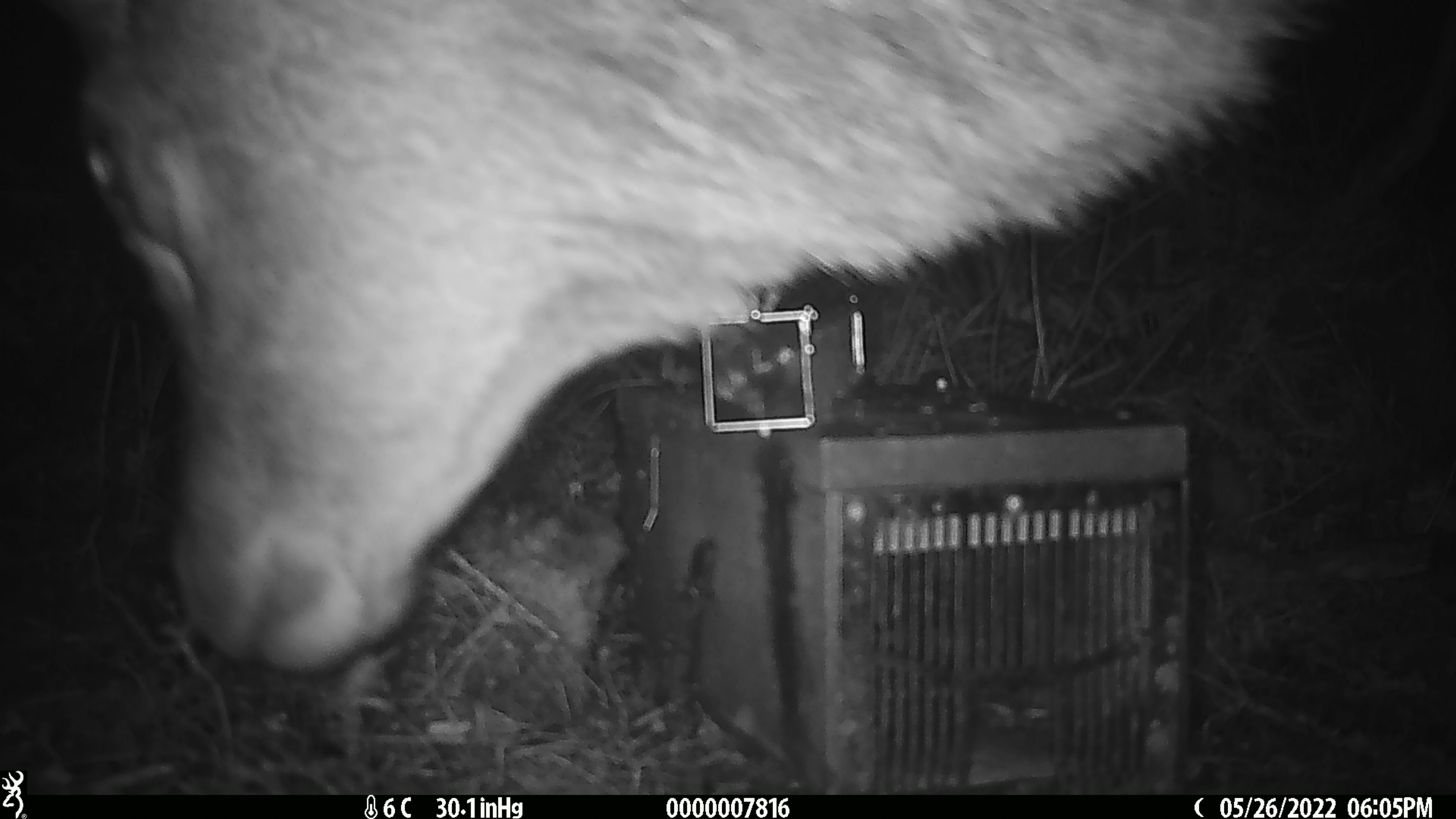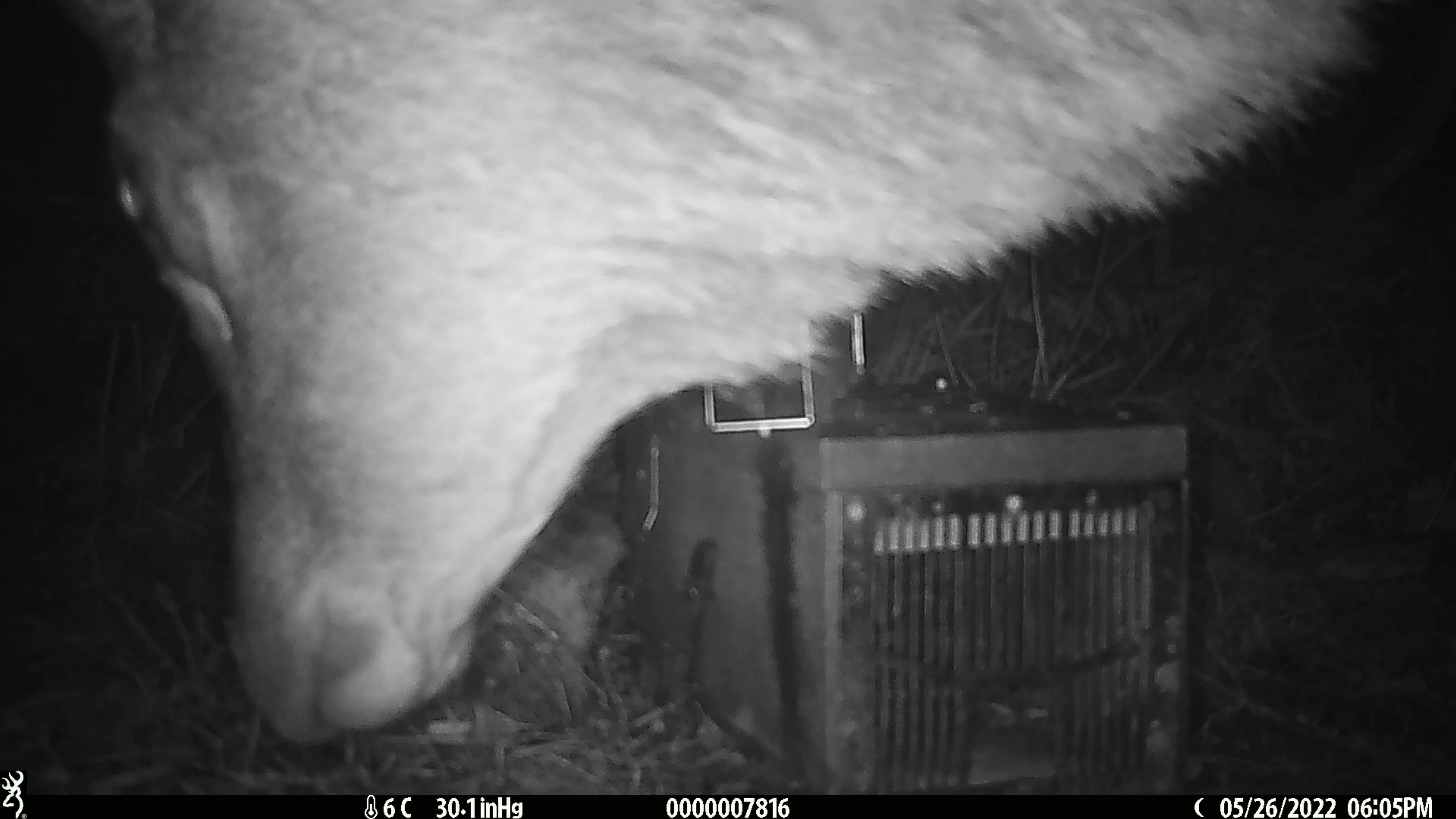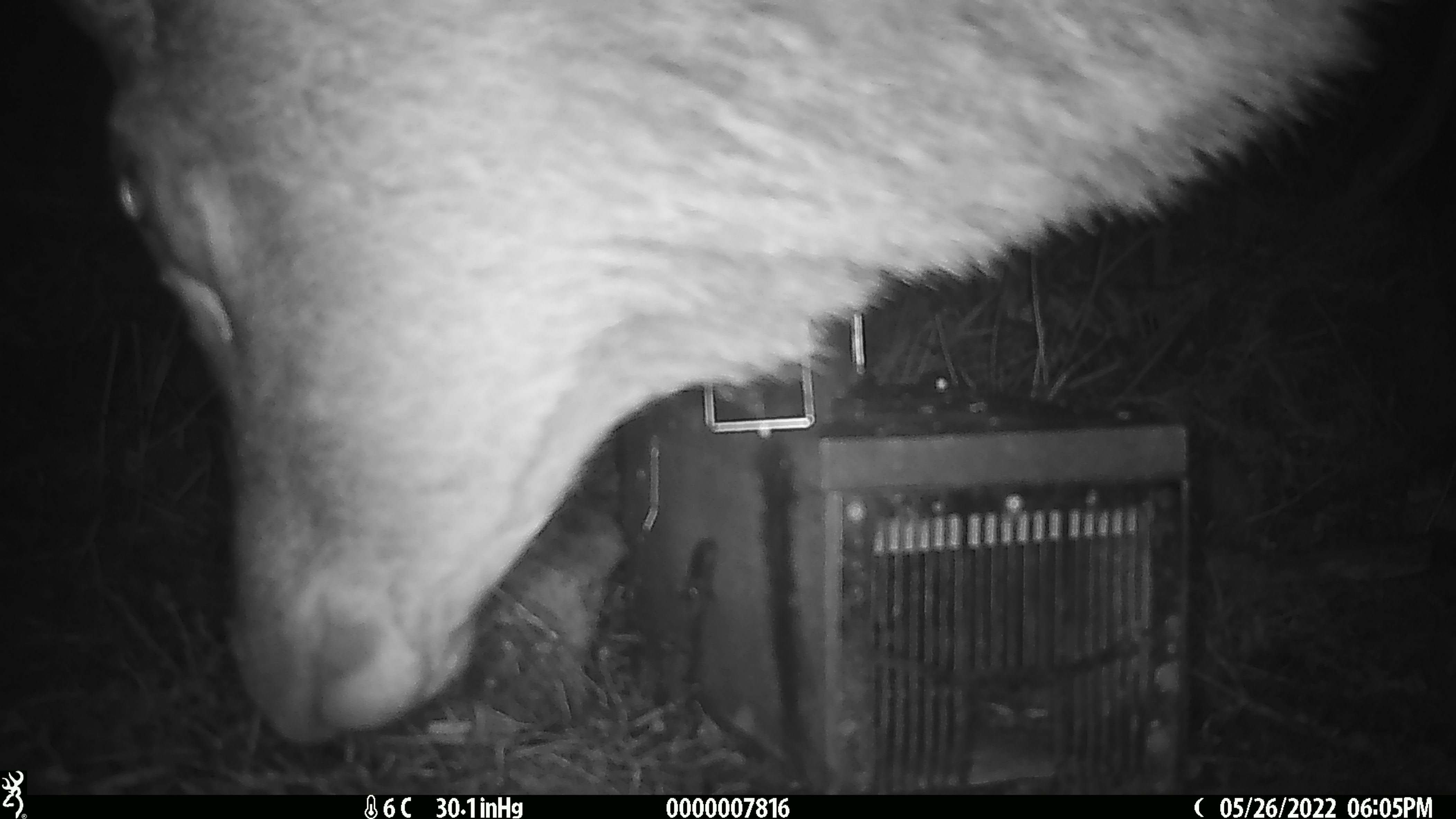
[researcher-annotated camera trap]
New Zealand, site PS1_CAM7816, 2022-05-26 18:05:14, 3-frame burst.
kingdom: Animalia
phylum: Chordata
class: Mammalia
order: Artiodactyla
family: Cervidae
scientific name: Cervidae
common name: deer